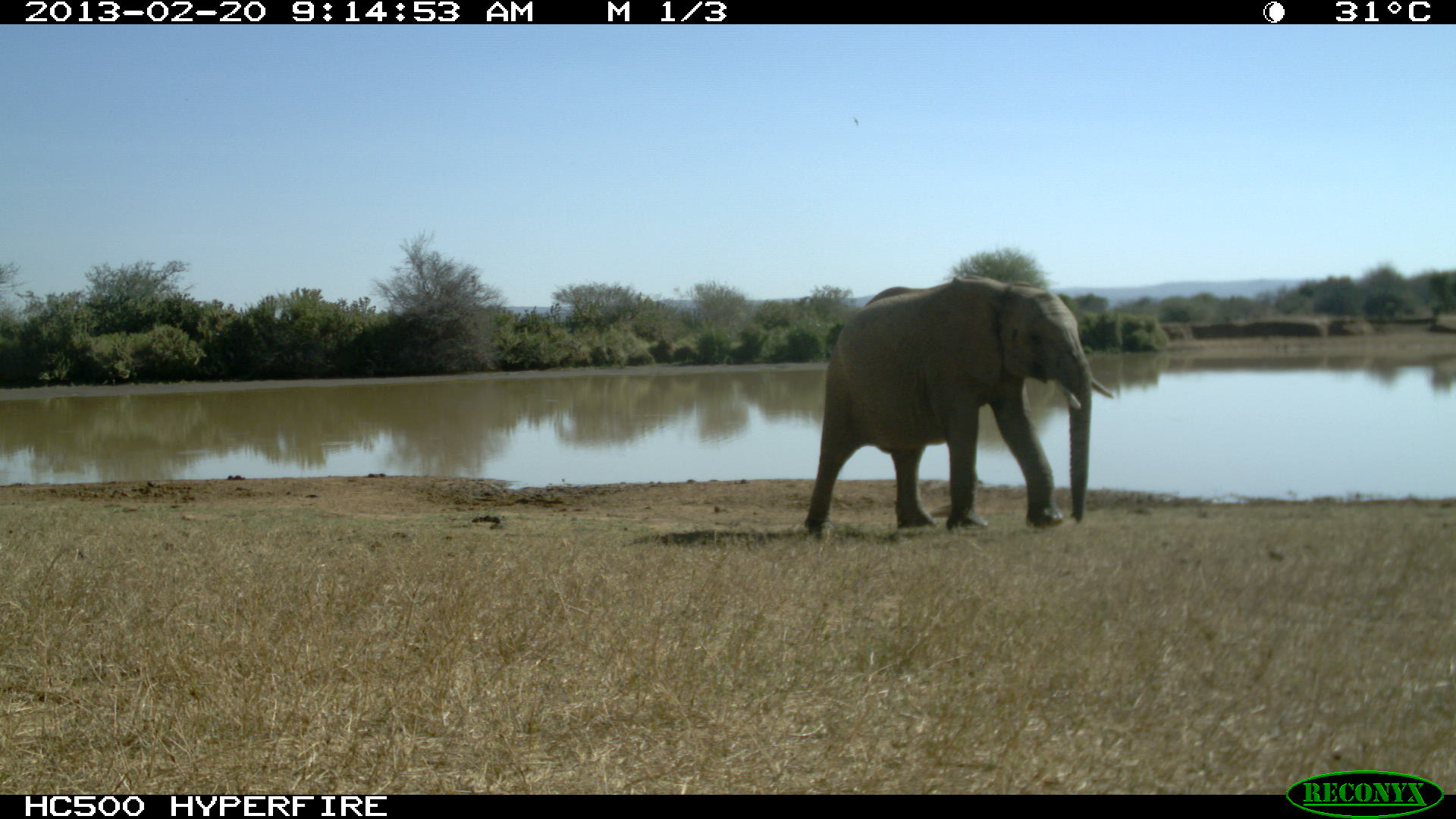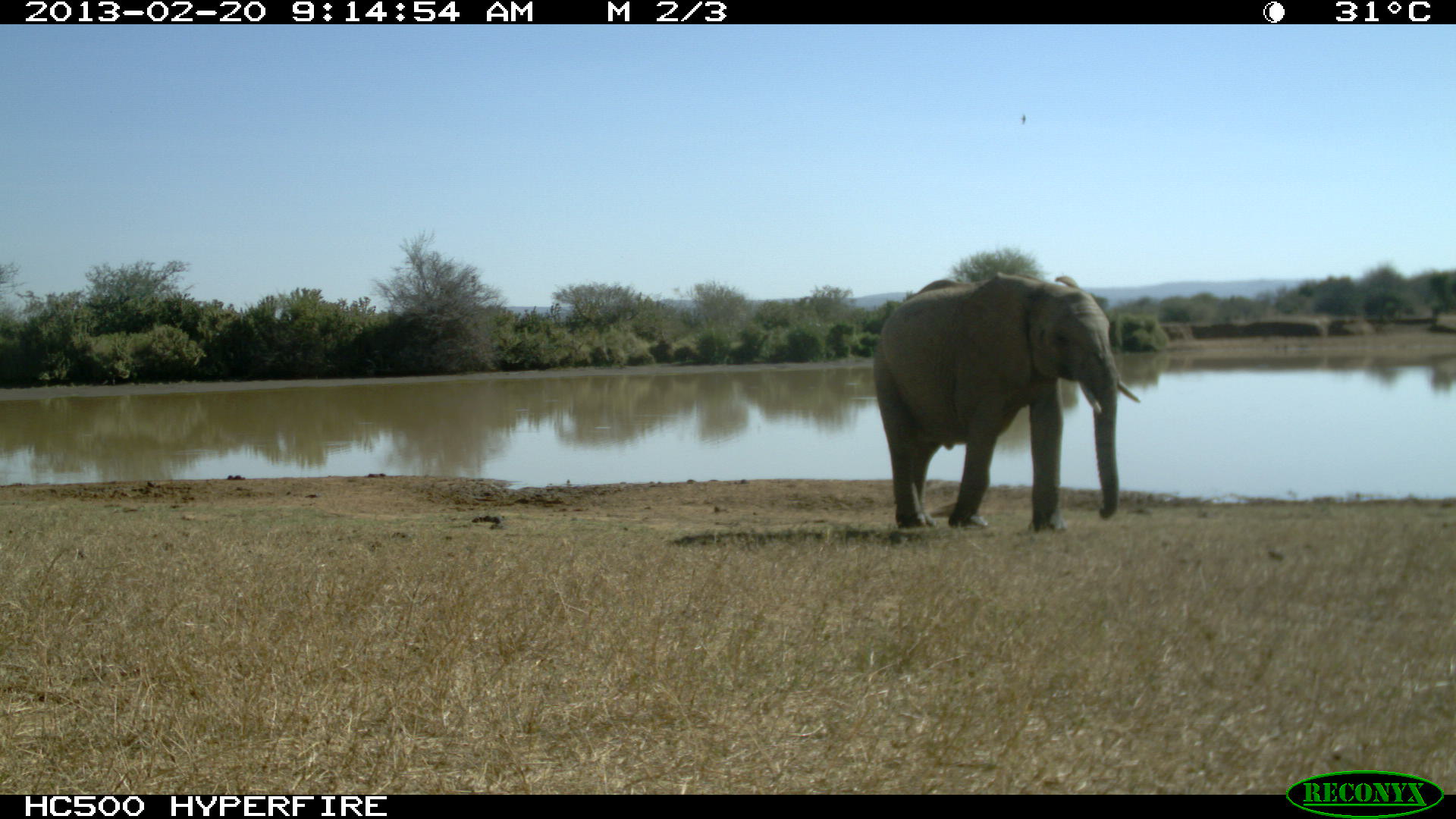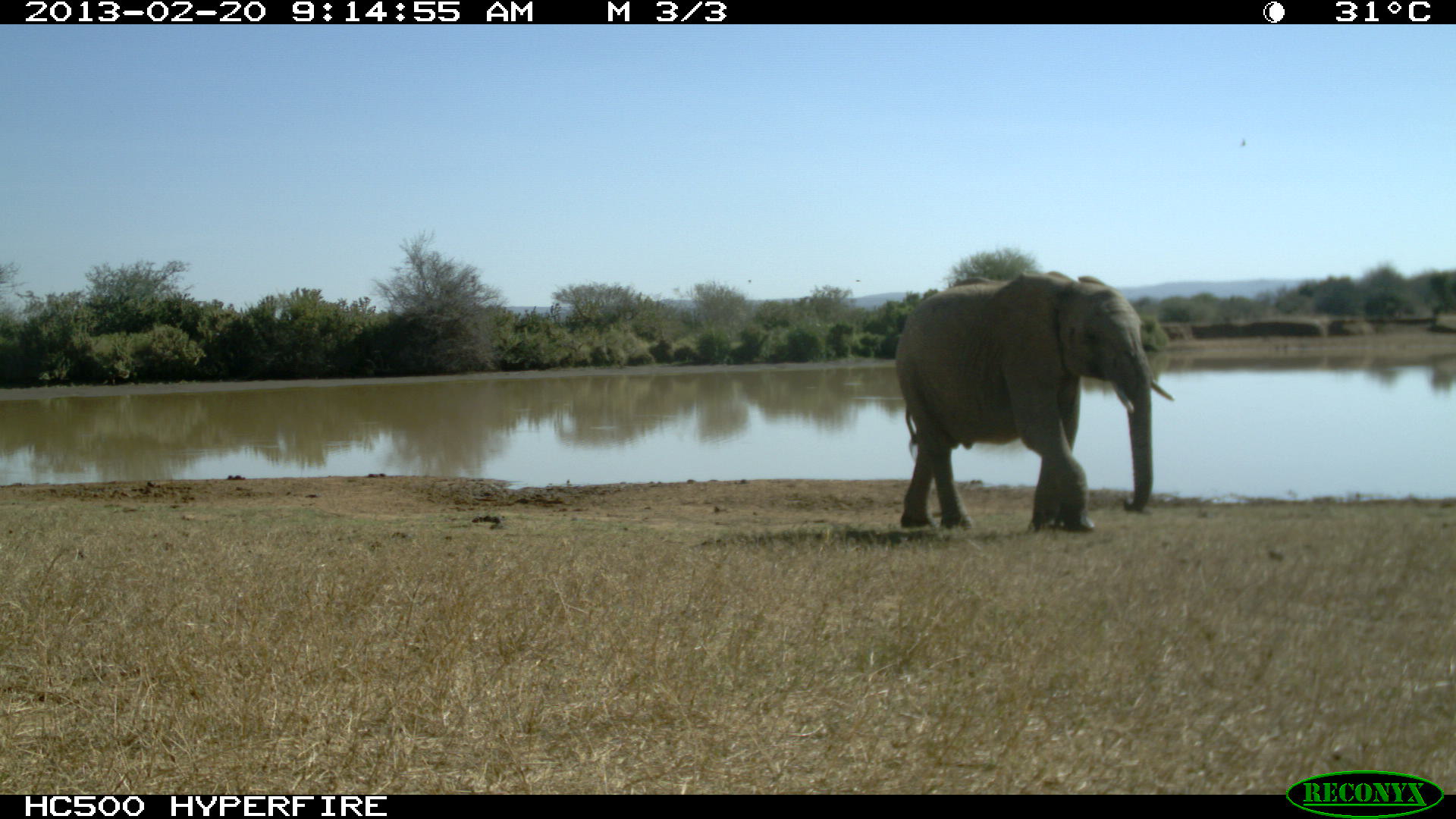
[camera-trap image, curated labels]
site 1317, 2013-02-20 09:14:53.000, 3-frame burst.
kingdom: Animalia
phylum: Chordata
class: Mammalia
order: Proboscidea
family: Elephantidae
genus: Loxodonta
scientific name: Loxodonta africana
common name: african bush elephant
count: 1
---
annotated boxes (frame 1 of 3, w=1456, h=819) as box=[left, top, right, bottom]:
loxodonta africana: box=[804, 275, 1114, 536]